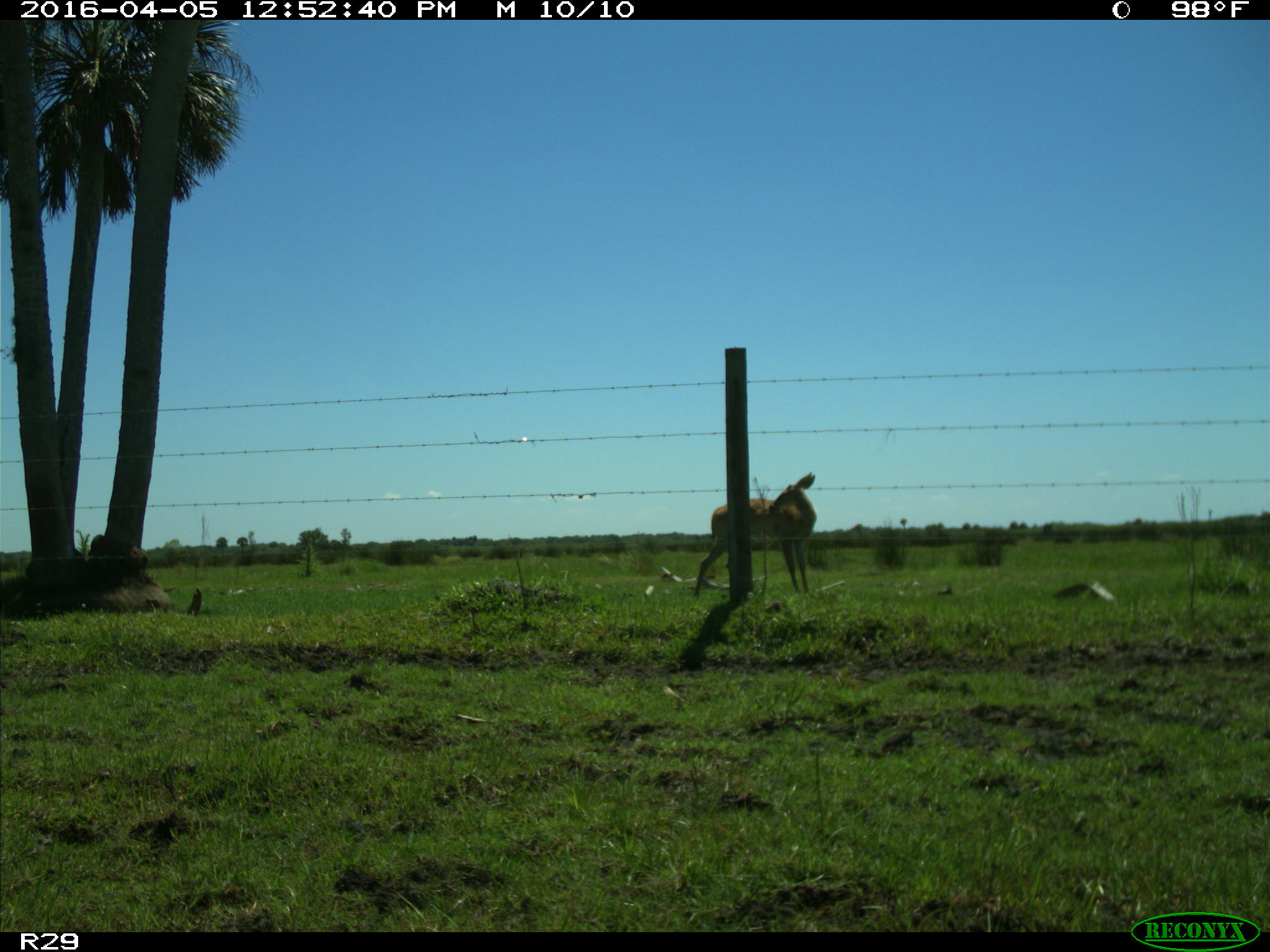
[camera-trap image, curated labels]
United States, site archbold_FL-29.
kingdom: Animalia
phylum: Chordata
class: Mammalia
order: Artiodactyla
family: Cervidae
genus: Odocoileus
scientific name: Odocoileus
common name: deer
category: unidentified deer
Unidentified deer (deer) (Odocoileus).